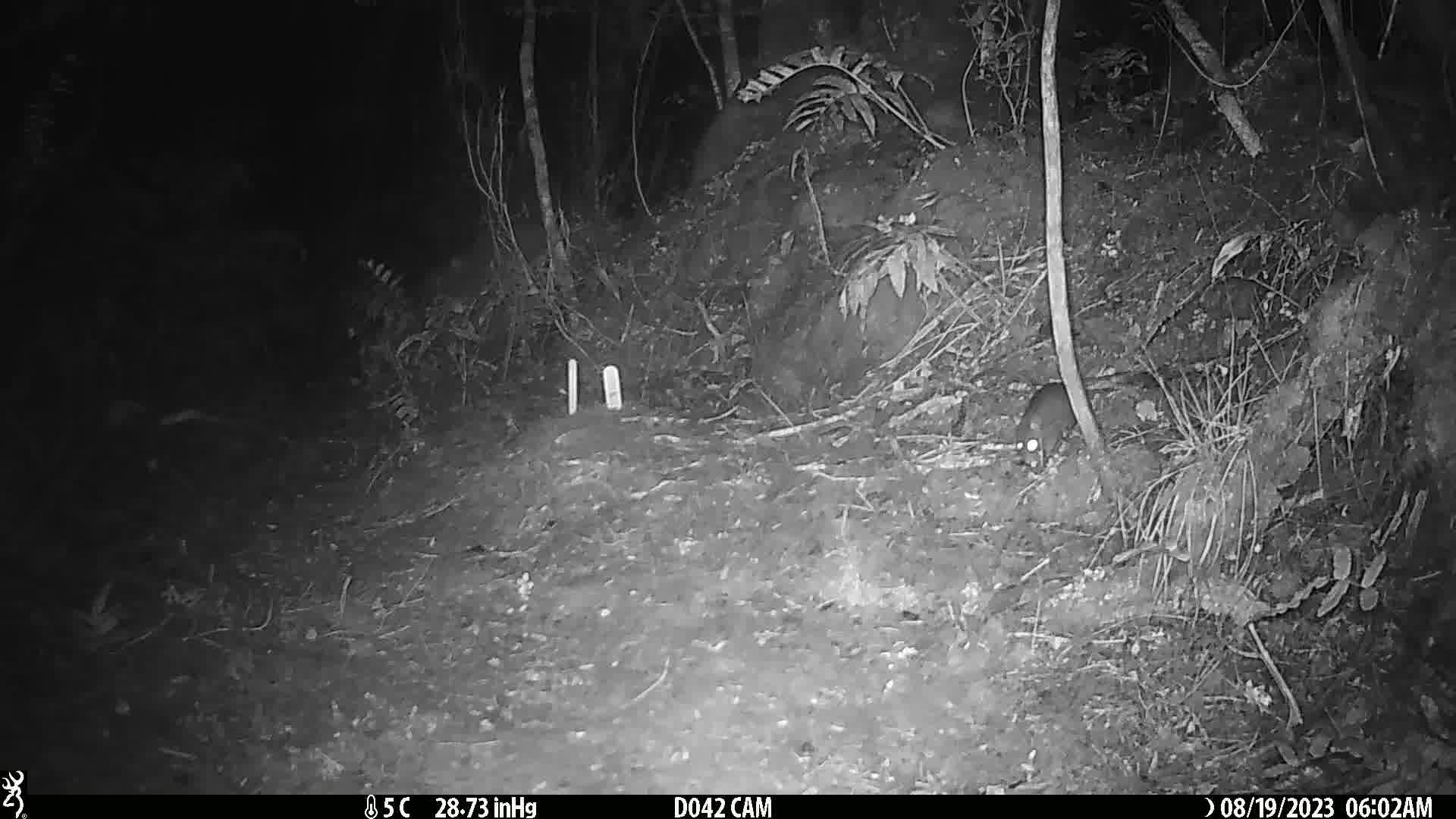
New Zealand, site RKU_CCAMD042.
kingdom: Animalia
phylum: Chordata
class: Mammalia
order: Rodentia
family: Muridae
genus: Rattus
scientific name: Rattus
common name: rat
Rat (Rattus).